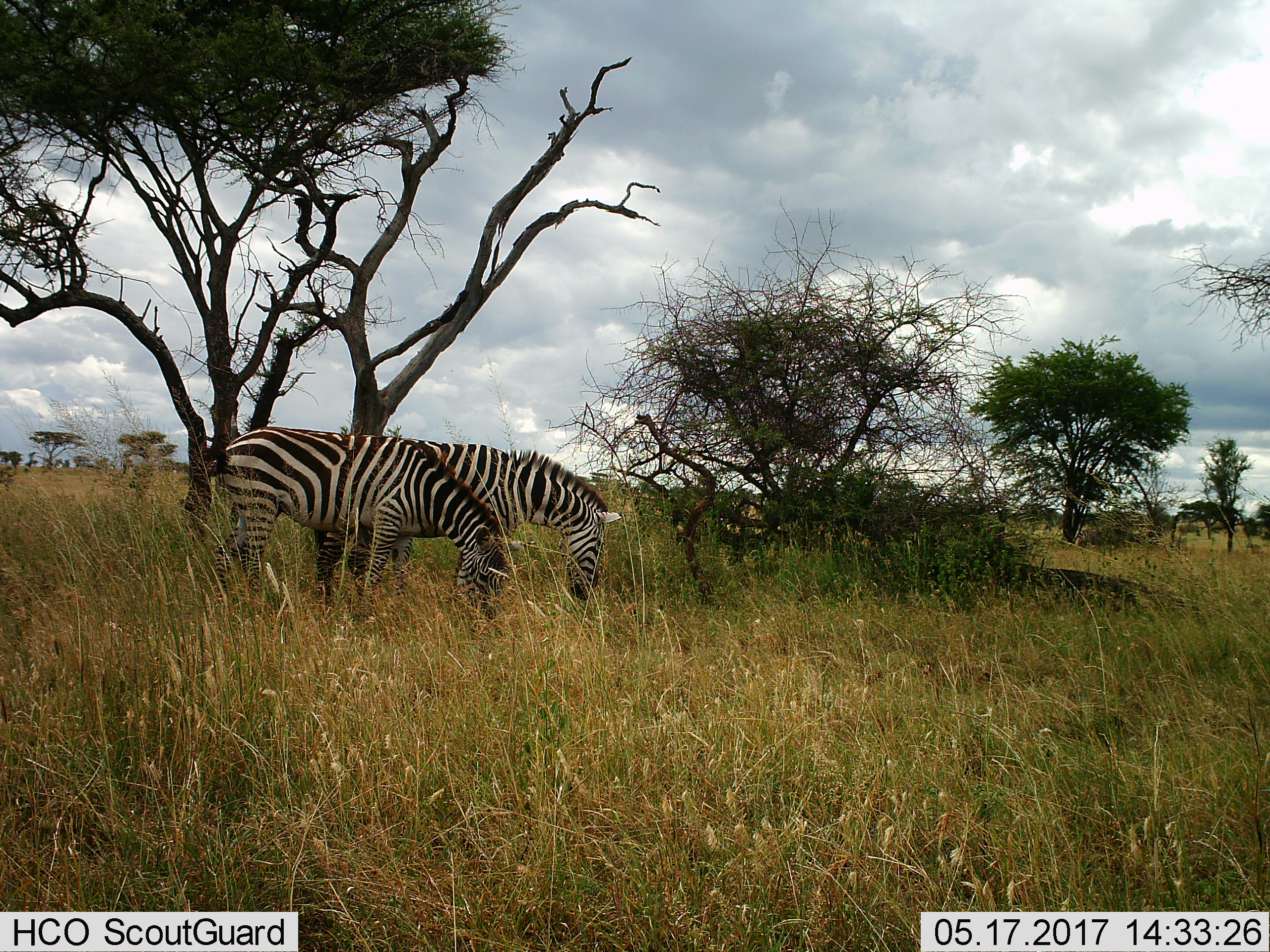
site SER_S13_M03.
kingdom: Animalia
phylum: Chordata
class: Mammalia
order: Perissodactyla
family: Equidae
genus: Equus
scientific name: Equus quagga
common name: plains zebra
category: zebraplains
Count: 2.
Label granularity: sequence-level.